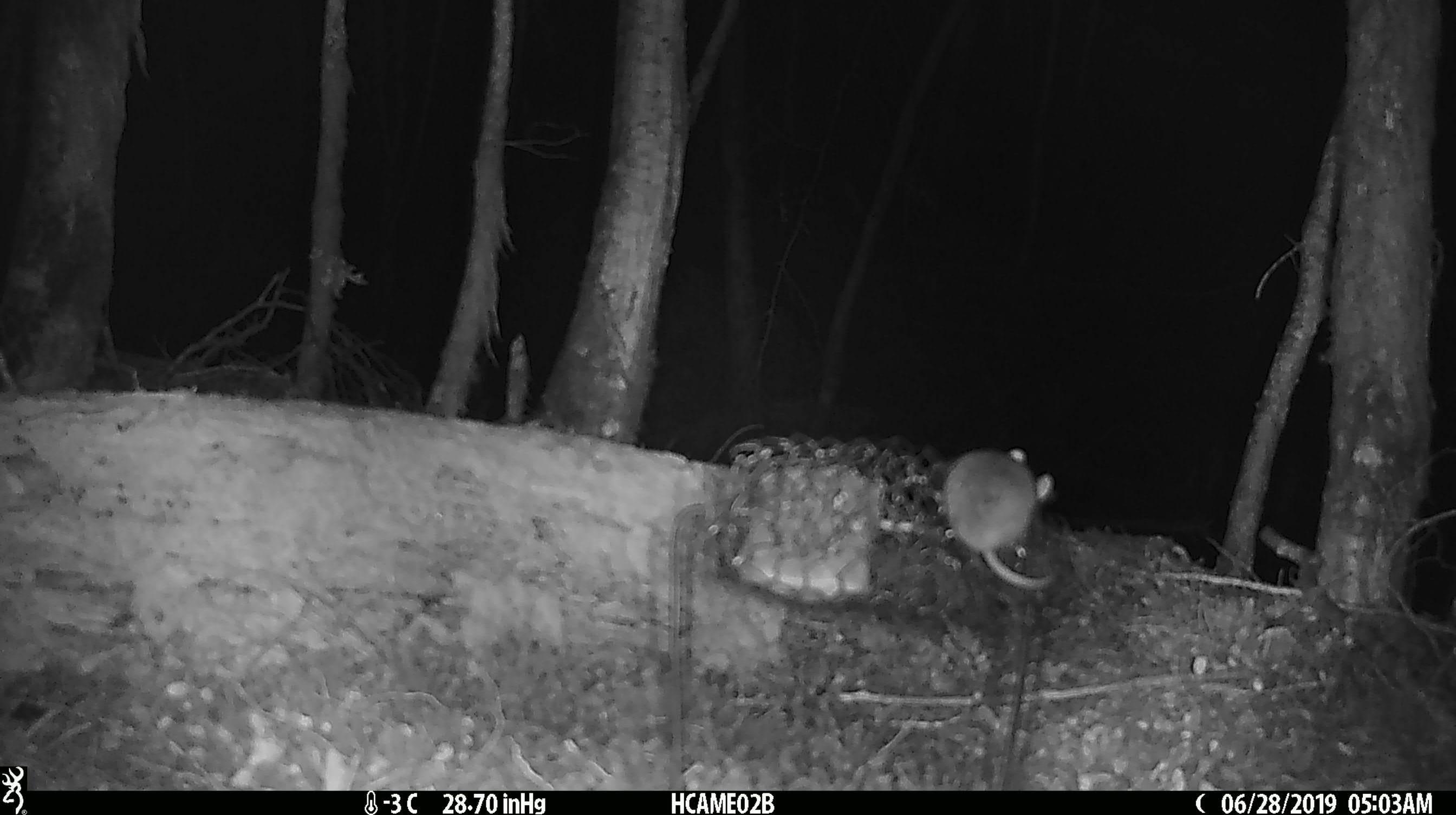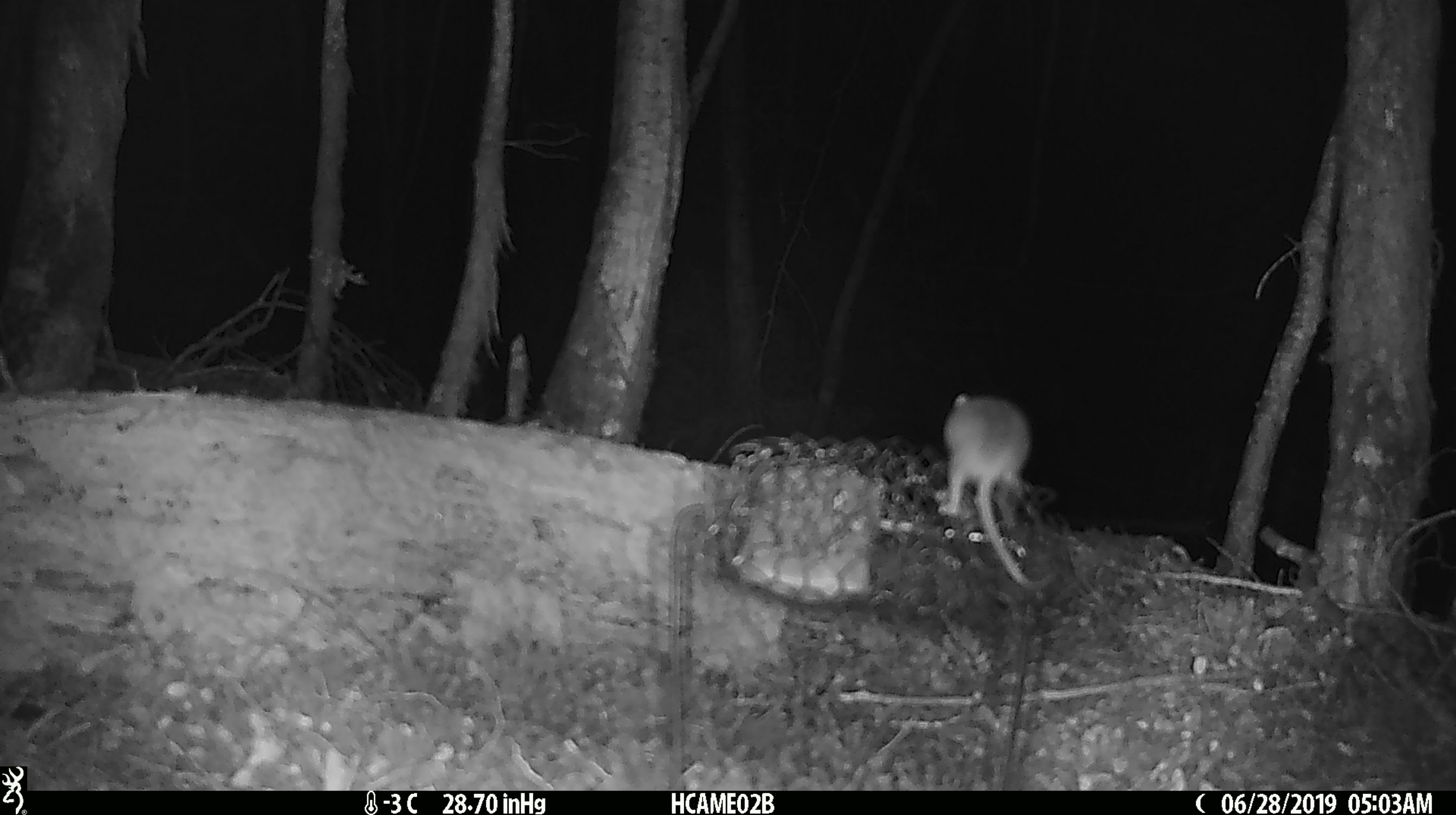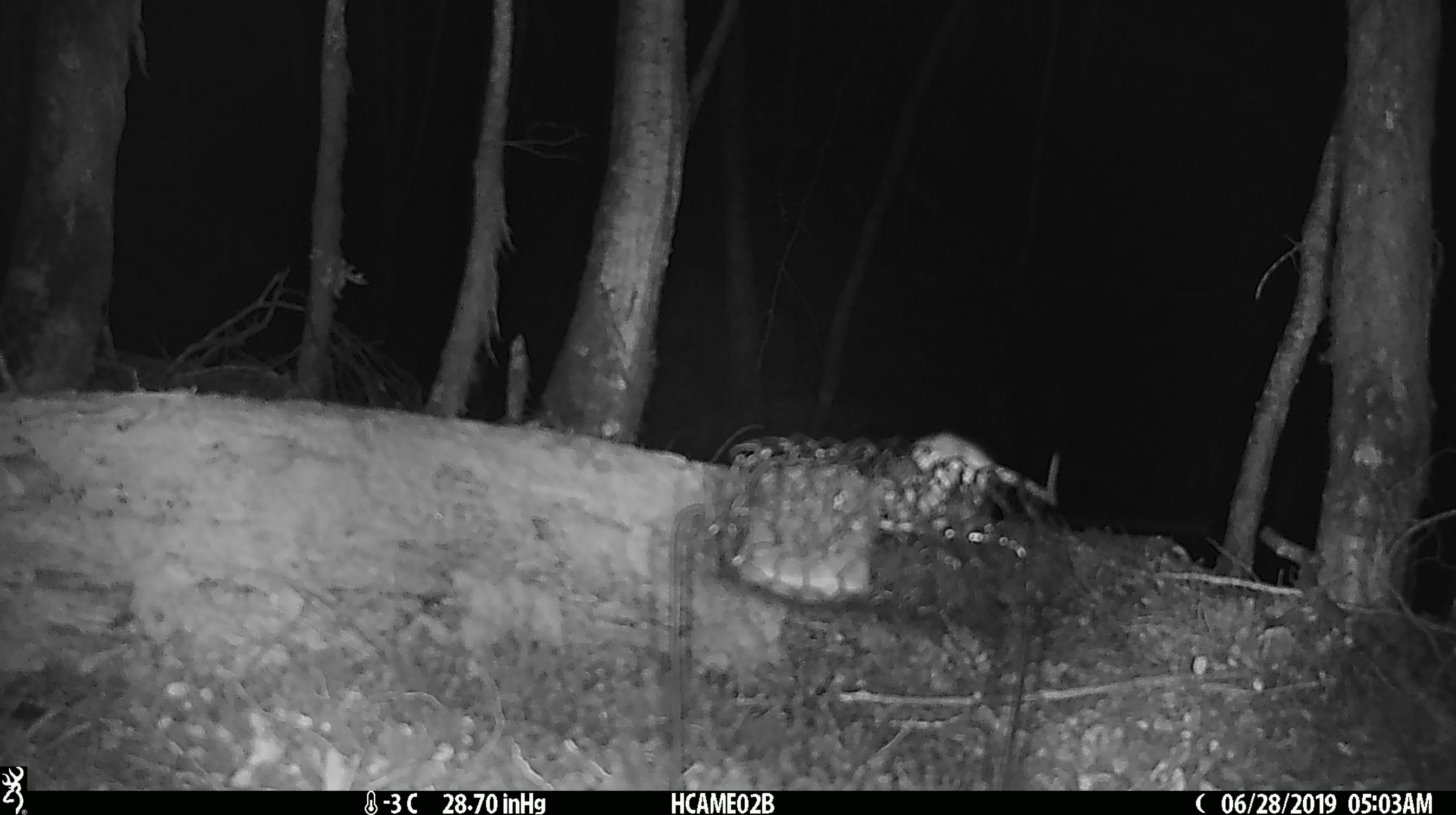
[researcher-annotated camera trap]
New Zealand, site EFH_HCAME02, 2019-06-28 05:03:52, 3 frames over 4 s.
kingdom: Animalia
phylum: Chordata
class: Mammalia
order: Rodentia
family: Muridae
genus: Mus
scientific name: Mus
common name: mouse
Mouse (Mus).